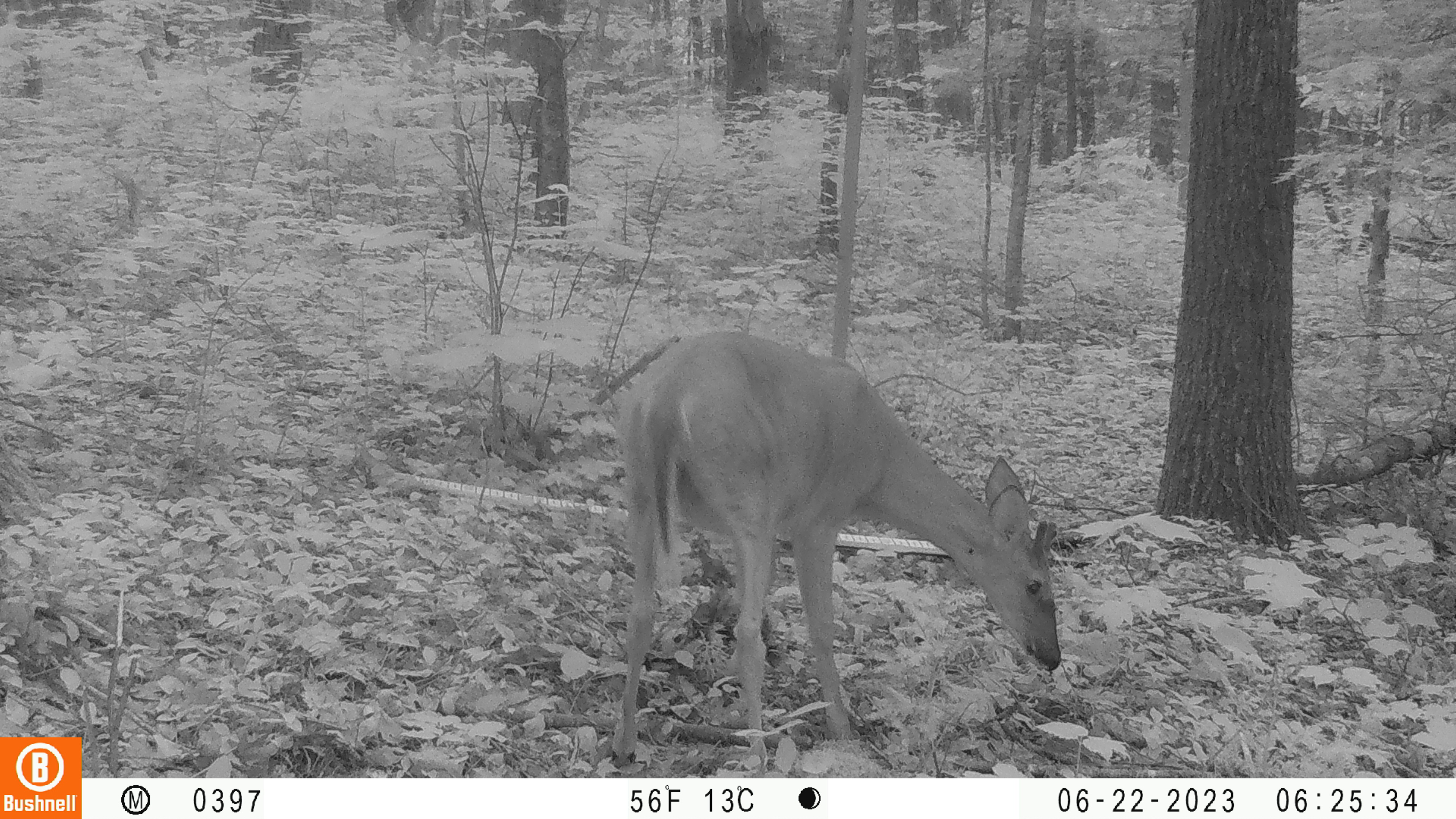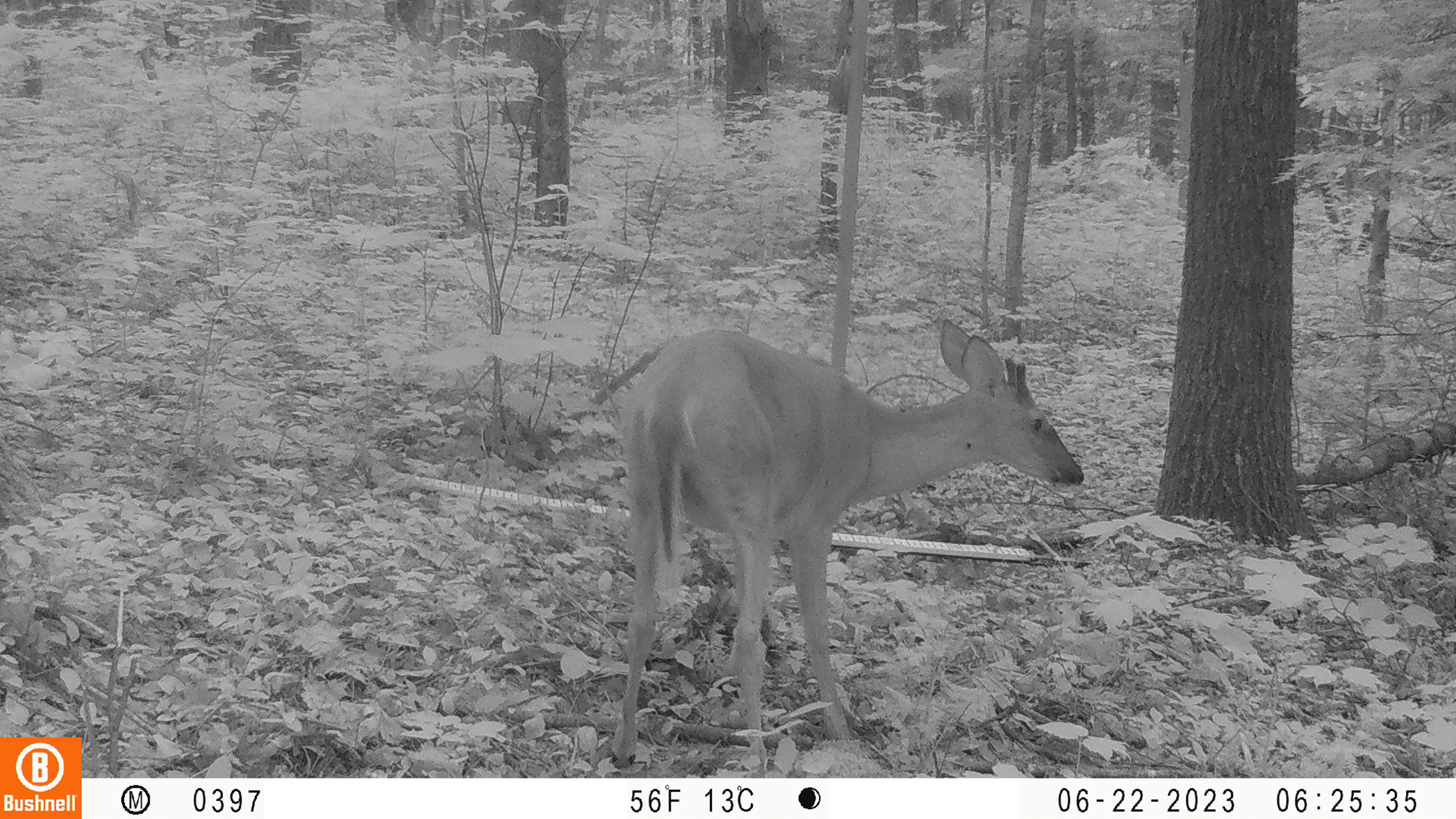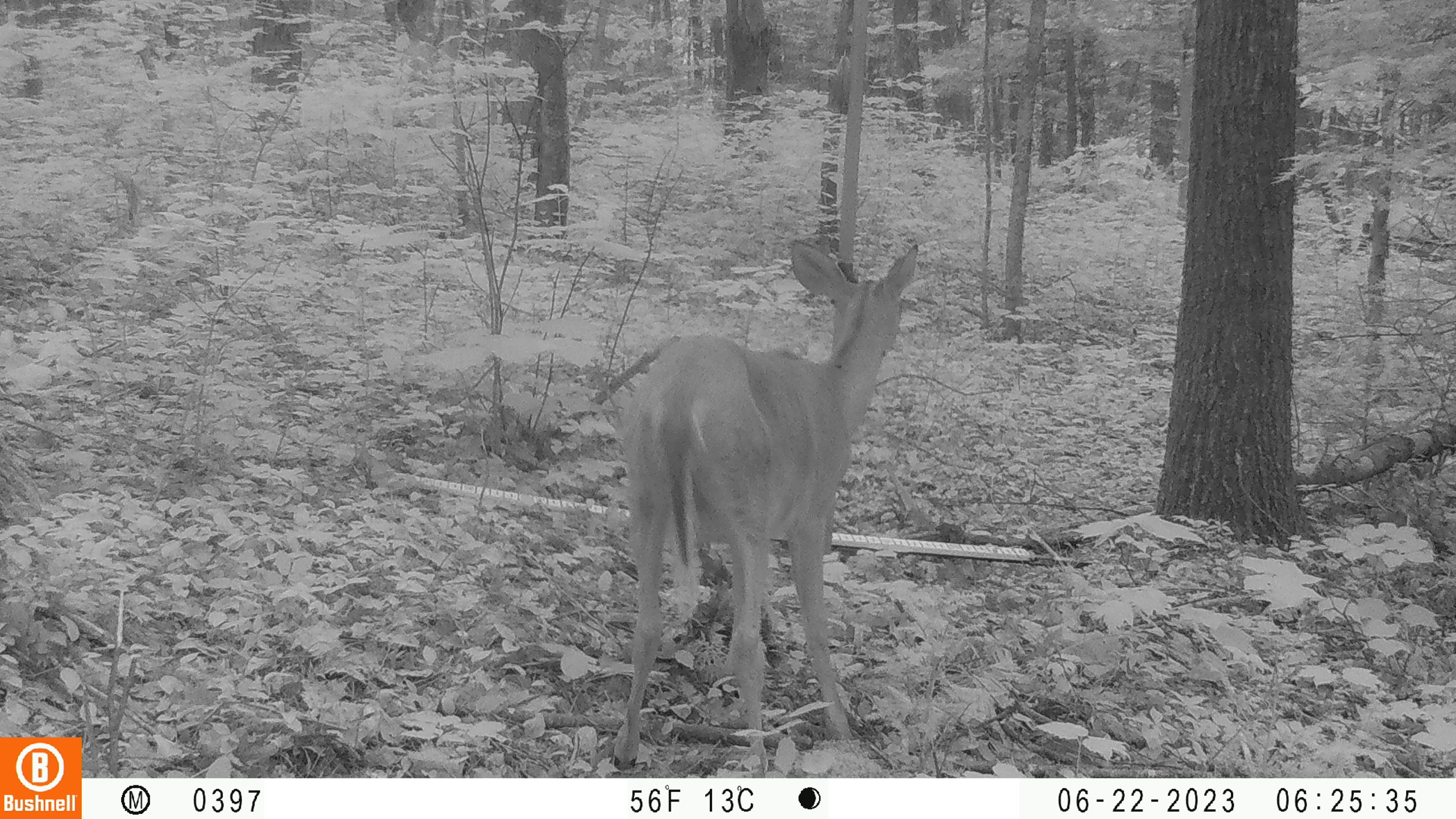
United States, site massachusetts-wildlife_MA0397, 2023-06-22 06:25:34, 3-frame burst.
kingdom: Animalia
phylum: Chordata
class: Mammalia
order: Artiodactyla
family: Cervidae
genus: Odocoileus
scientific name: Odocoileus virginianus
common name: white-tailed deer